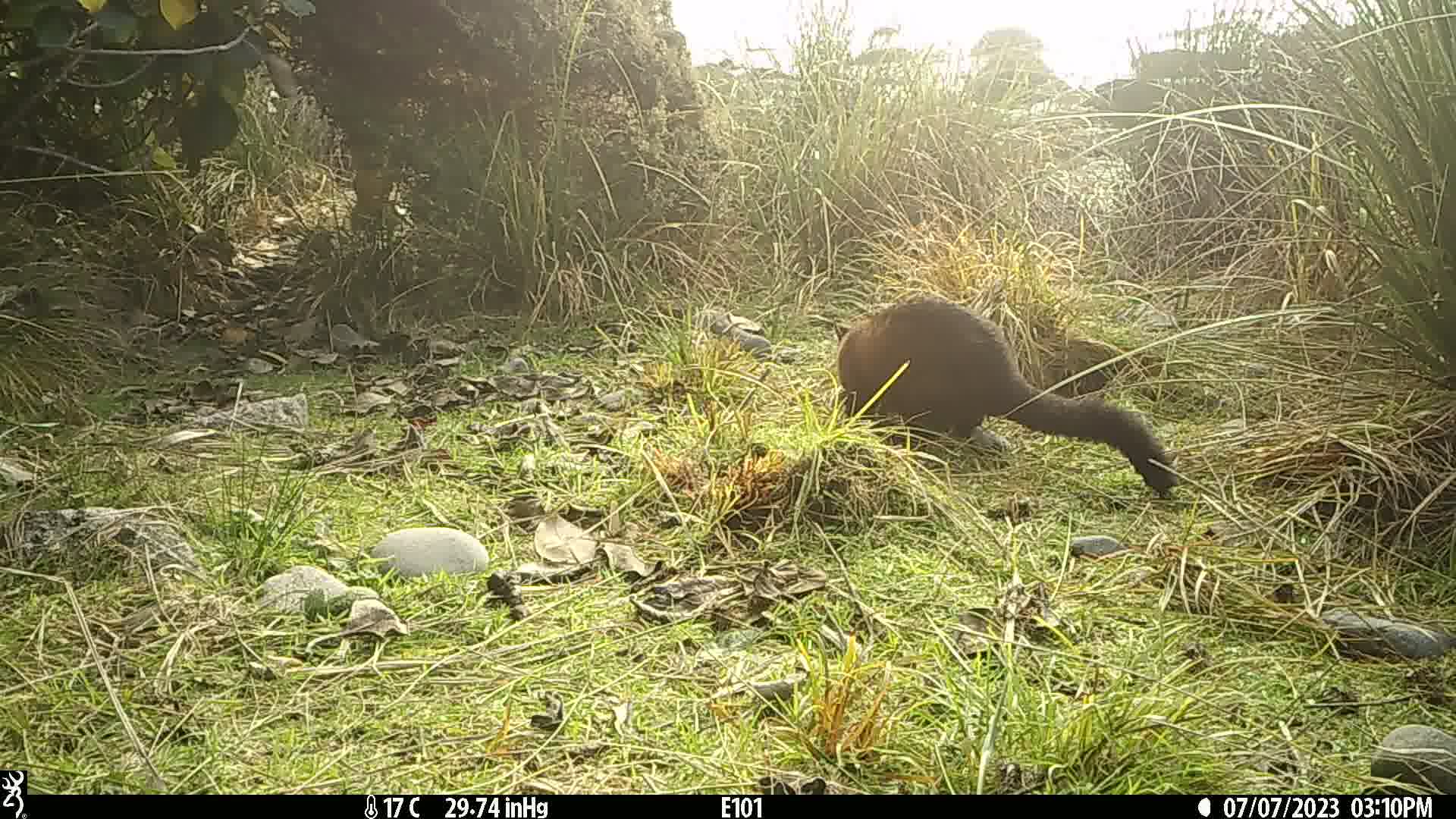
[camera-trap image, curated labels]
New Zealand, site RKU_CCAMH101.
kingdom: Animalia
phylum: Chordata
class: Mammalia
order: Diprotodontia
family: Phalangeridae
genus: Trichosurus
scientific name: Trichosurus vulpecula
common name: common brushtail possum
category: possum